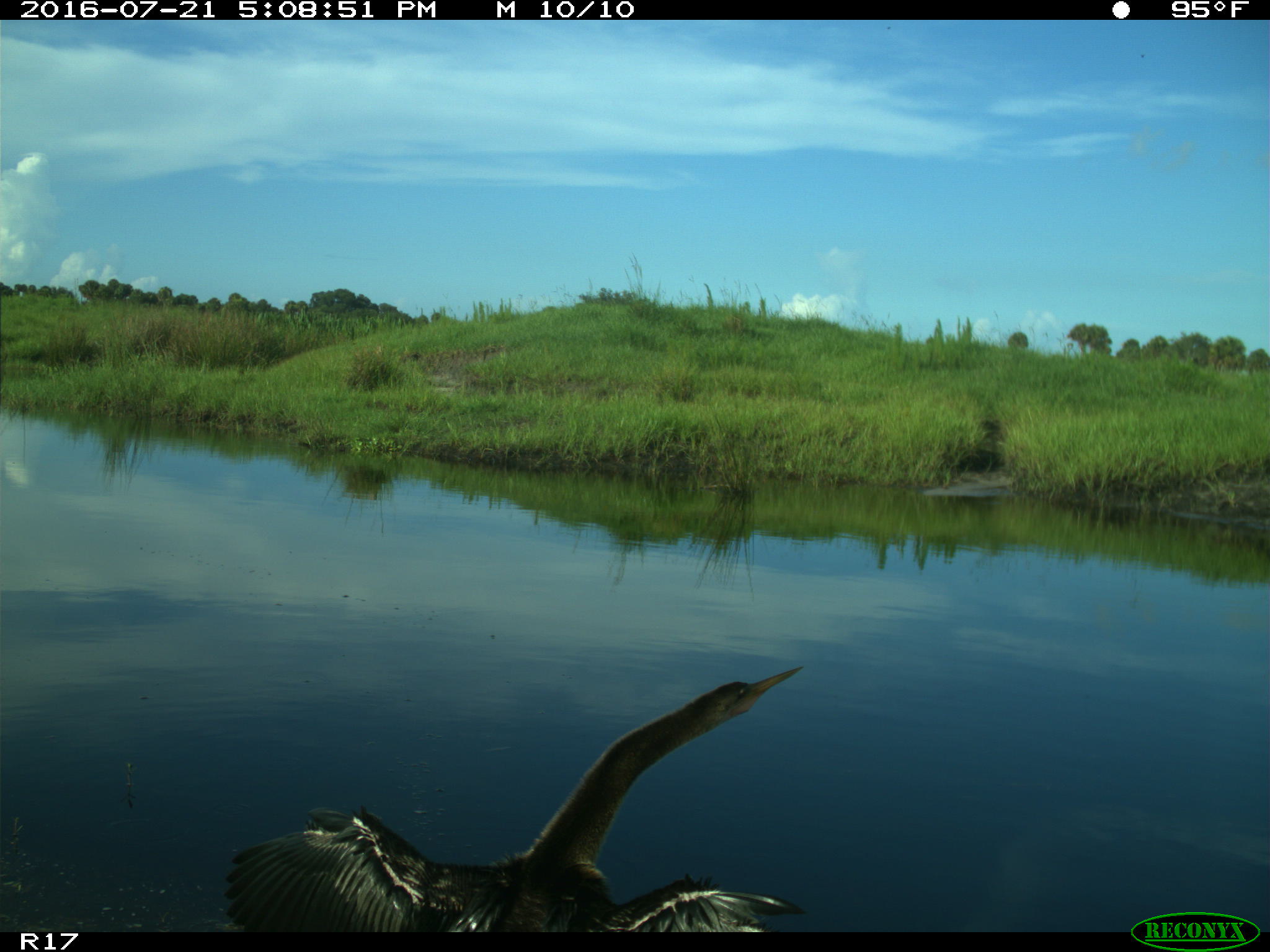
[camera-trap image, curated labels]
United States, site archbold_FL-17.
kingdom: Animalia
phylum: Chordata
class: Aves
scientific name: Aves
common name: birds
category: unidentified bird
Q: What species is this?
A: Unidentified bird (birds) (Aves).